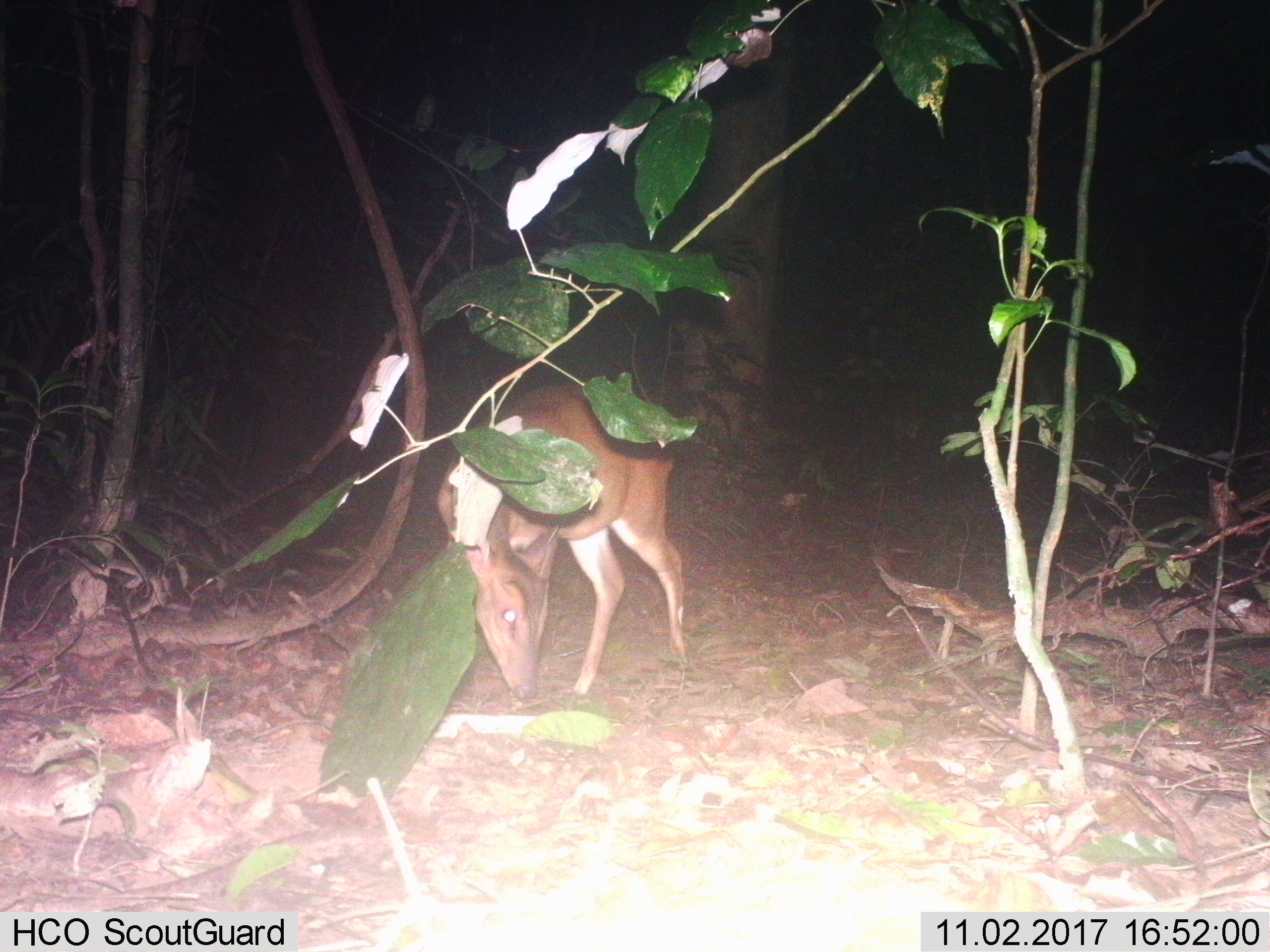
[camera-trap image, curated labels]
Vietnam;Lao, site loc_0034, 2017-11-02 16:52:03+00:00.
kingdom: Animalia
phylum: Chordata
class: Mammalia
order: Artiodactyla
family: Cervidae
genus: Muntiacus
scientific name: Muntiacus vuquangensis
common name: large-antlered muntjac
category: large antlered muntjac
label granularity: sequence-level